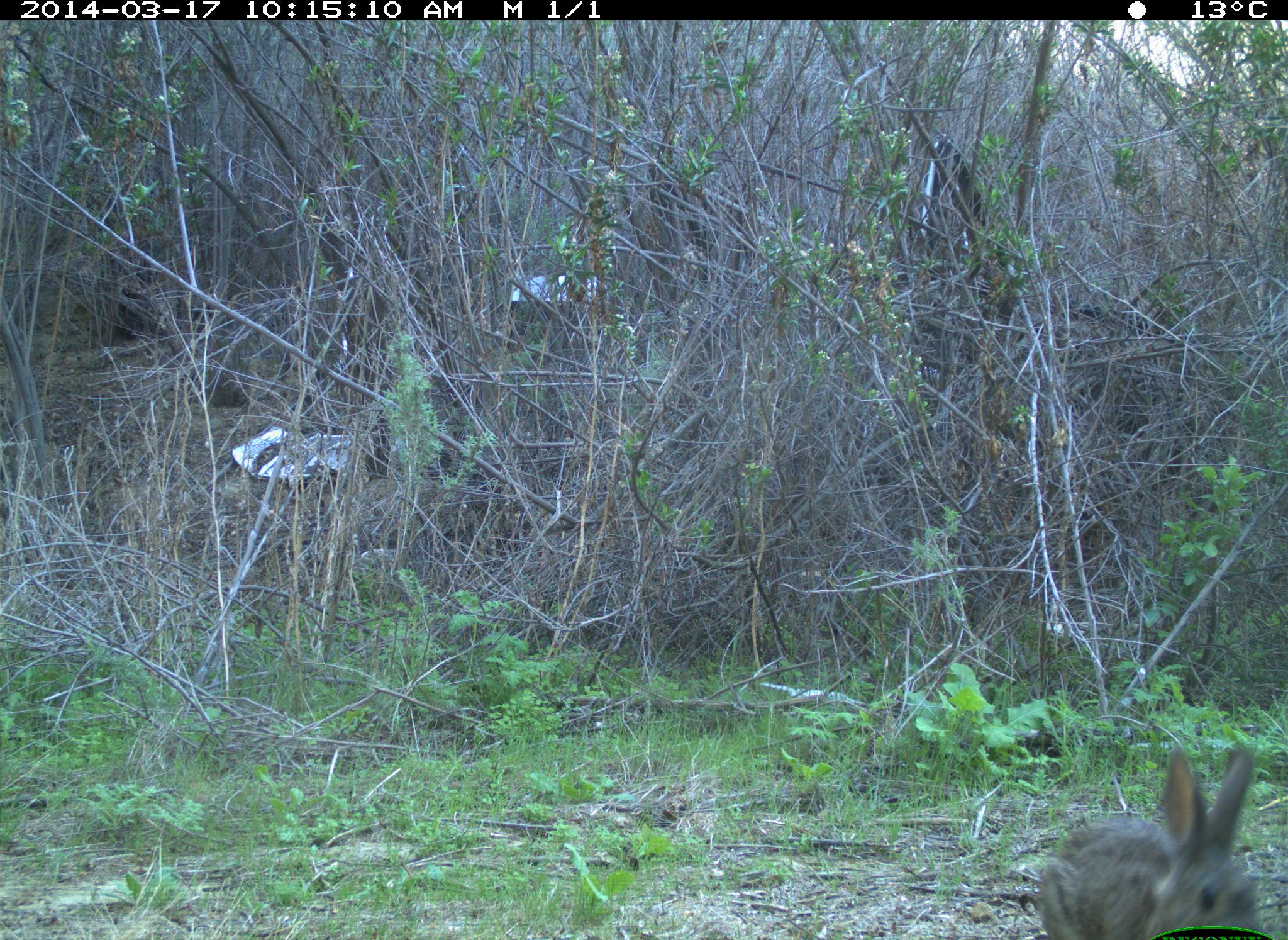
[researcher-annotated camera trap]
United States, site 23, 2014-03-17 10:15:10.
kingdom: Animalia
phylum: Chordata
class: Mammalia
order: Lagomorpha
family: Leporidae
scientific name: Leporidae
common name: rabbits and hares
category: rabbit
Rabbit (rabbits and hares) (Leporidae).